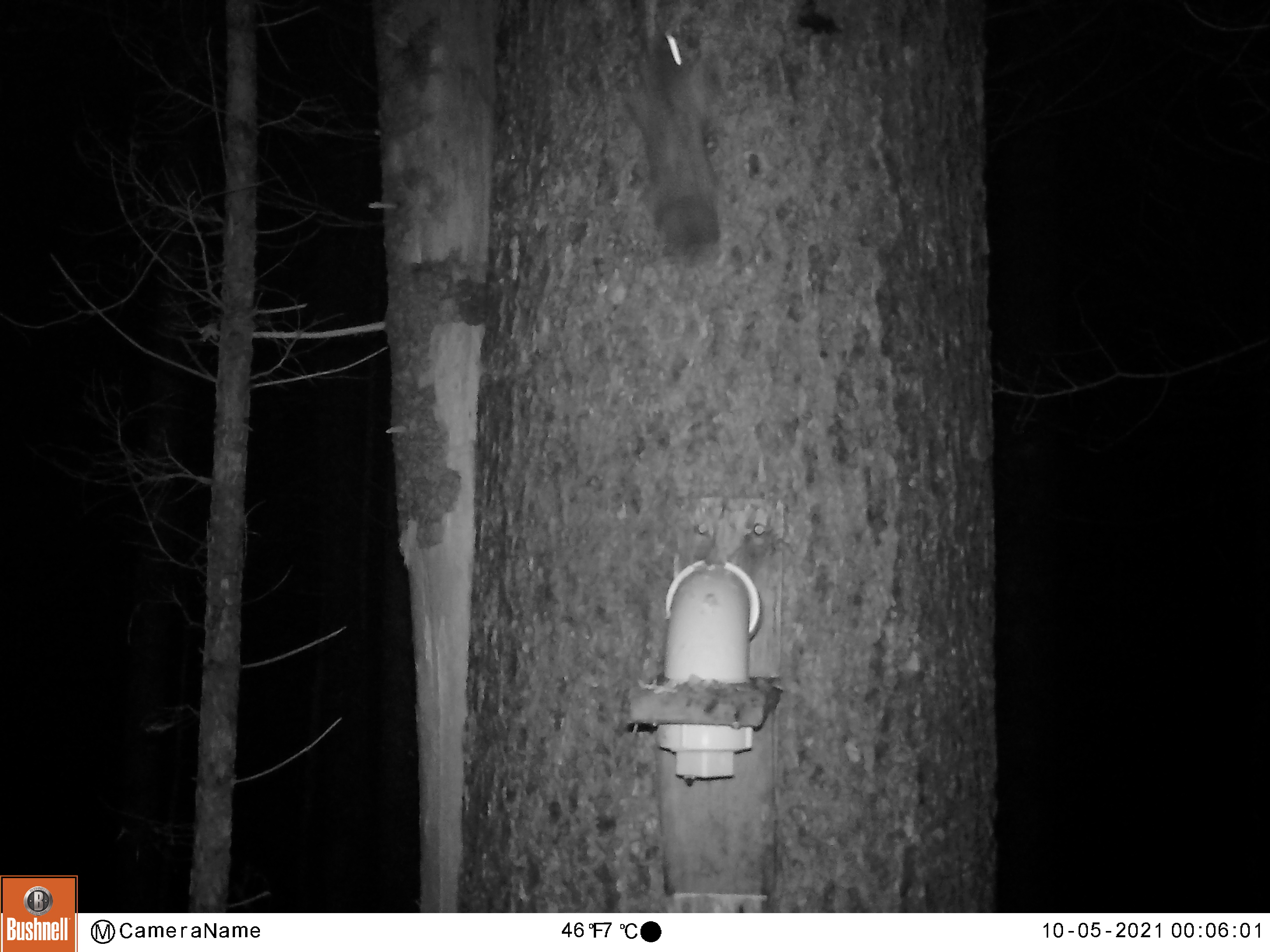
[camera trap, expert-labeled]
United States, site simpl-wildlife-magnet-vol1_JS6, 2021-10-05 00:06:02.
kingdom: Animalia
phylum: Chordata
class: Mammalia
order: Rodentia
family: Sciuridae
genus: Glaucomys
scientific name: Glaucomys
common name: flying squirrel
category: flying squirrel sp.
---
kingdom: Animalia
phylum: Chordata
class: Mammalia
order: Rodentia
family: Sciuridae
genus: Tamiasciurus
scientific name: Tamiasciurus hudsonicus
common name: red squirrel